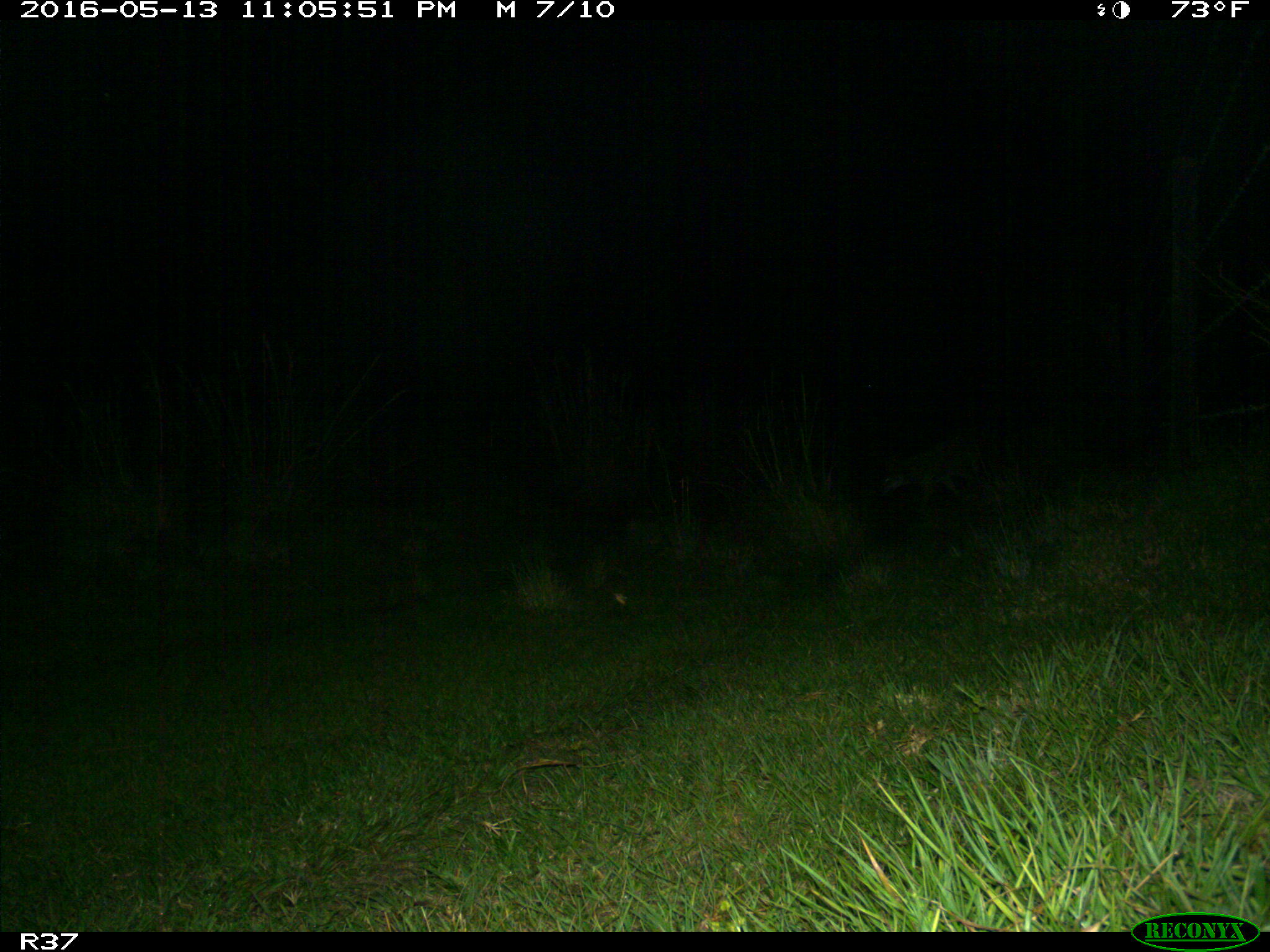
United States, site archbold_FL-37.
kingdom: Animalia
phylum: Chordata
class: Mammalia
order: Carnivora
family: Canidae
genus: Canis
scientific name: Canis latrans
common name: coyote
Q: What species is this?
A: Canis latrans (coyote).